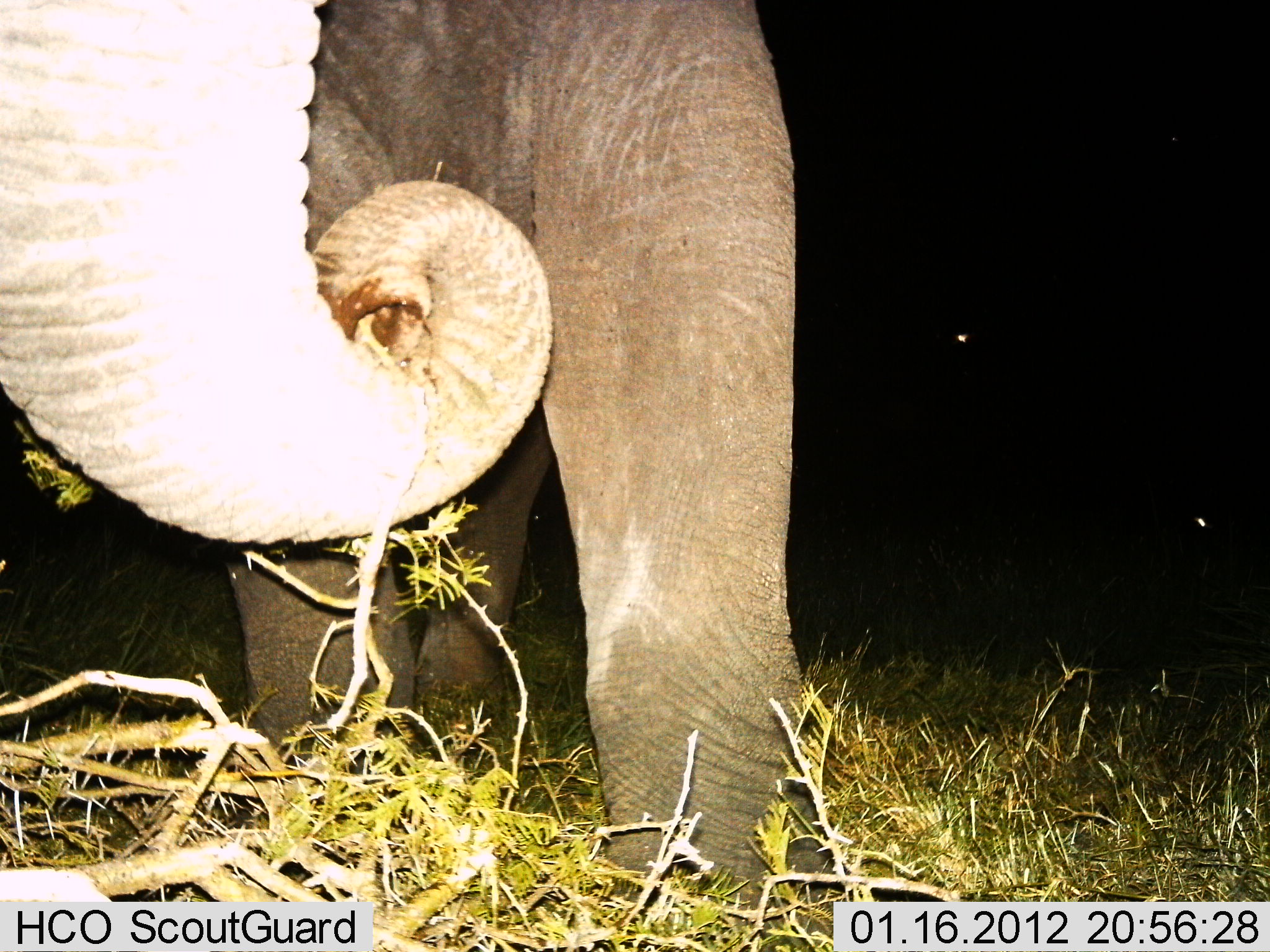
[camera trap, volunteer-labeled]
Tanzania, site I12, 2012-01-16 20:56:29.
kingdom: Animalia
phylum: Chordata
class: Mammalia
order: Proboscidea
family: Elephantidae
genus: Loxodonta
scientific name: Loxodonta africana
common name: african bush elephant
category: elephant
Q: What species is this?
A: Elephant (african bush elephant) (Loxodonta africana).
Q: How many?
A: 1.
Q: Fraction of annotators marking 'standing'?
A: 50%.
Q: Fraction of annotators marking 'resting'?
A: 0%.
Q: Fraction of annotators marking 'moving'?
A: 0%.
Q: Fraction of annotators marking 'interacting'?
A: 0%.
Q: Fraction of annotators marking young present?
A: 0%.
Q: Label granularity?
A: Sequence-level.